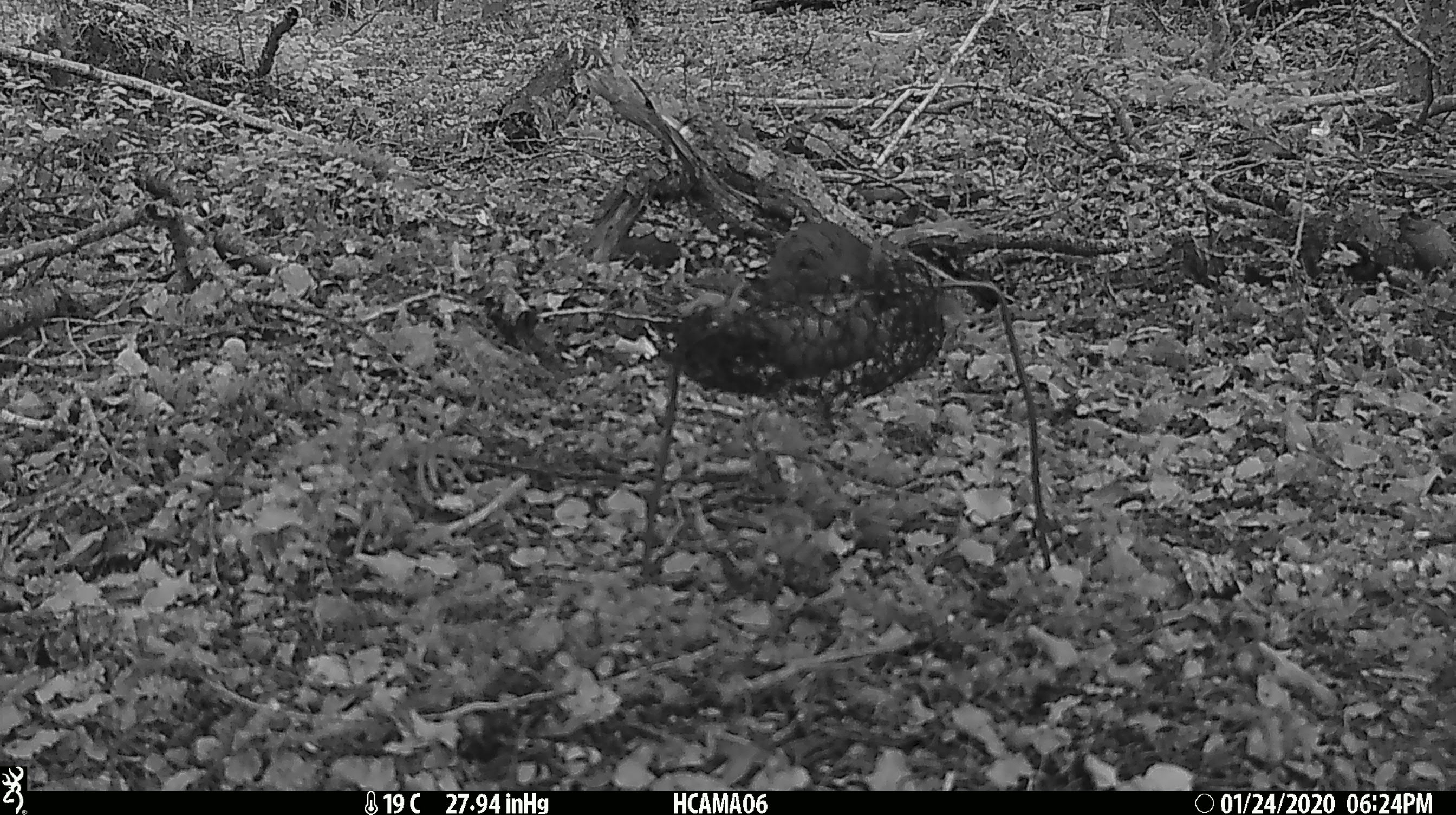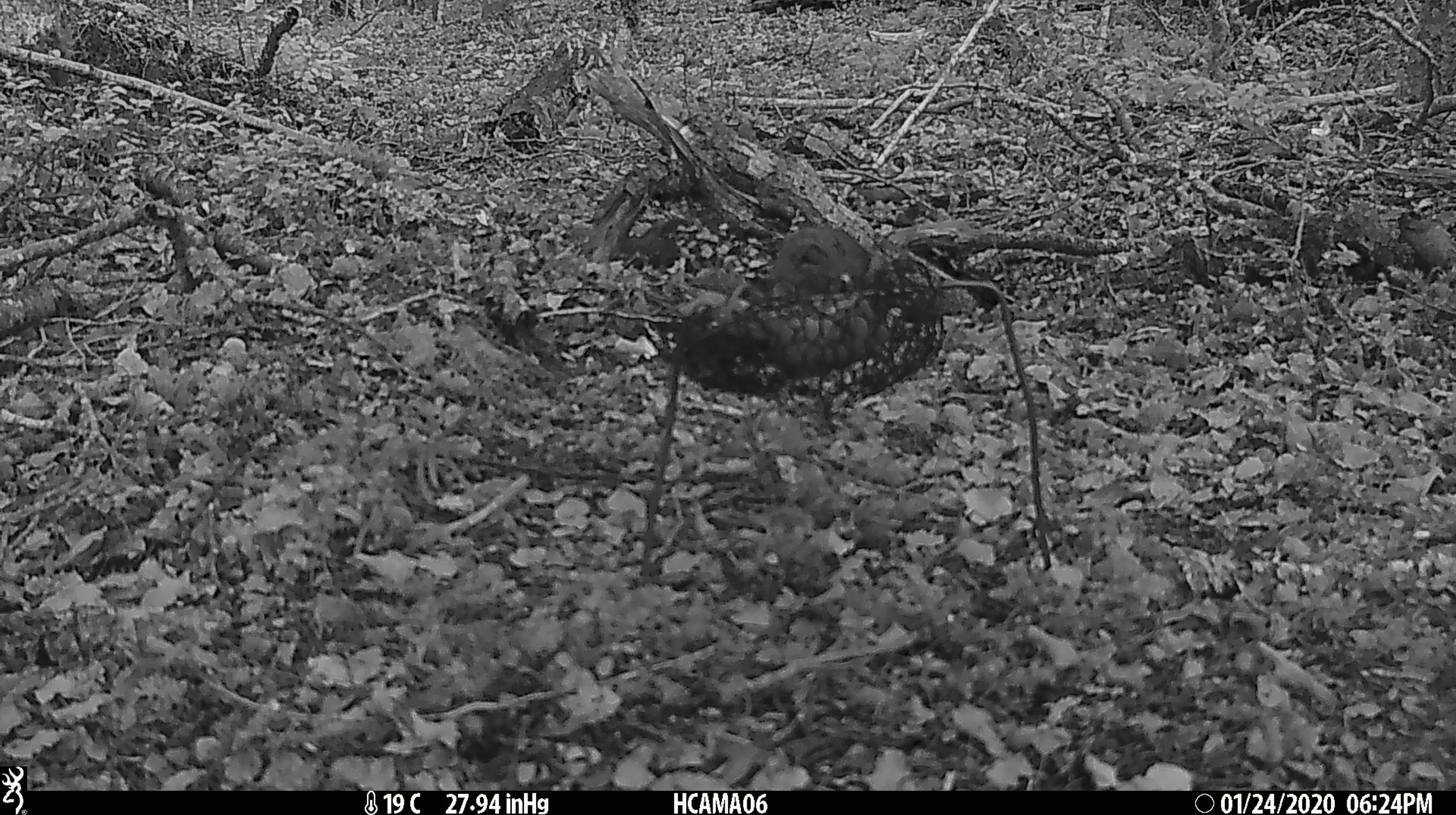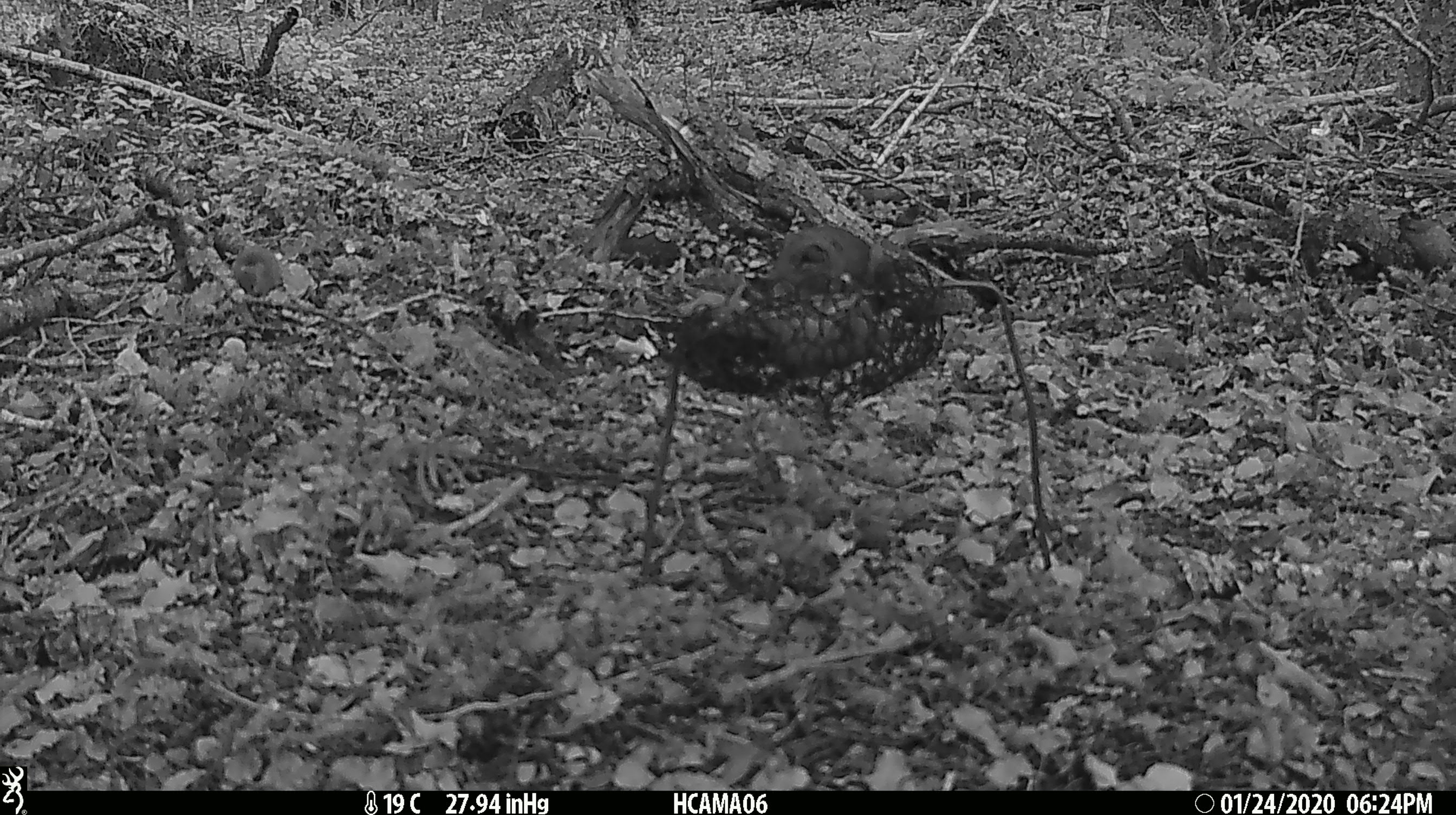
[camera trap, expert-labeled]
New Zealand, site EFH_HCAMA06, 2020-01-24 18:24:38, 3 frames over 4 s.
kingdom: Animalia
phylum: Chordata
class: Mammalia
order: Rodentia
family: Muridae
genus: Mus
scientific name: Mus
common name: mouse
Mouse (Mus).